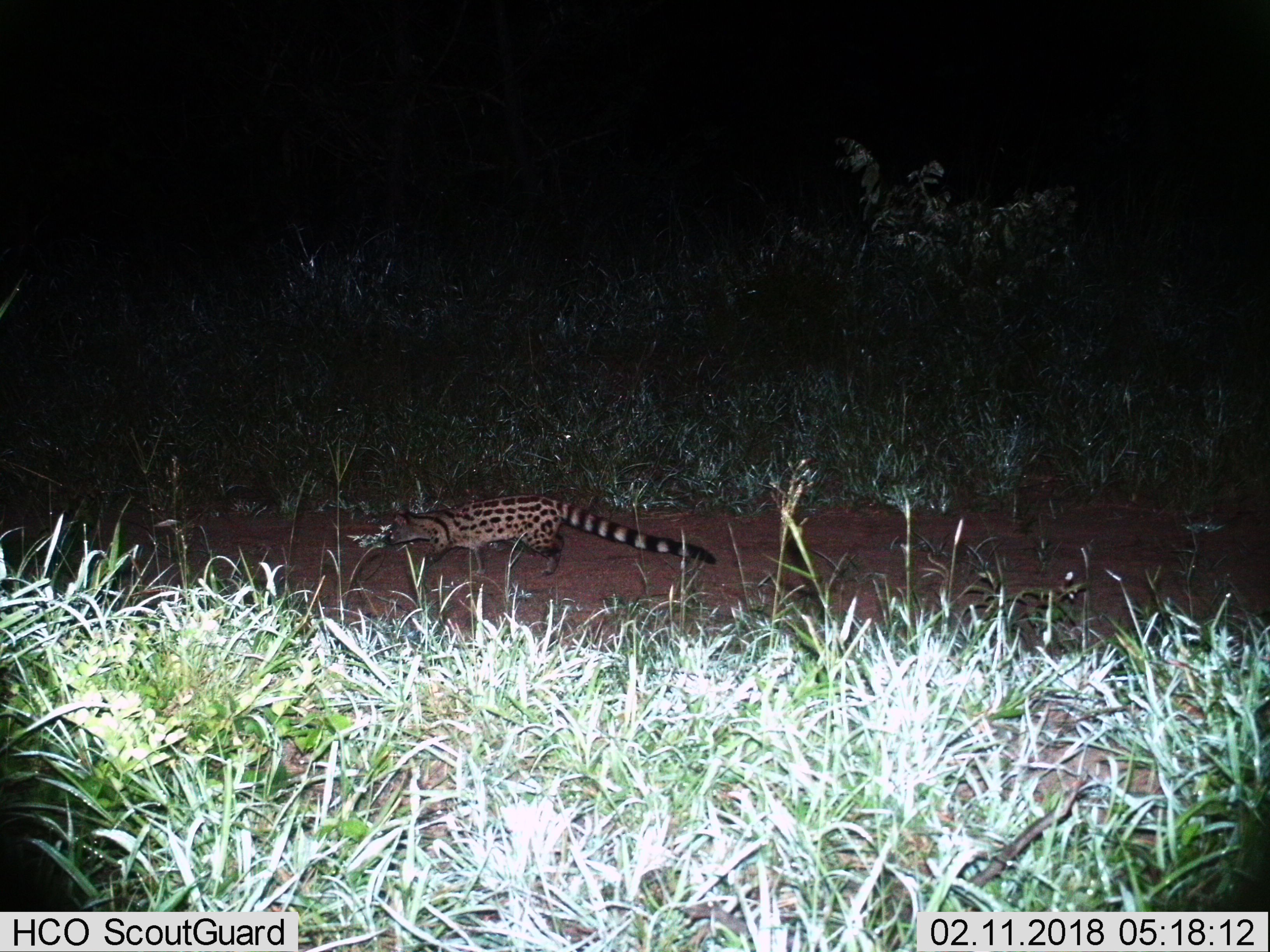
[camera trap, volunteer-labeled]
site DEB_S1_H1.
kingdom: Animalia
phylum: Chordata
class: Mammalia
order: Carnivora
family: Viverridae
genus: Genetta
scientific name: Genetta genetta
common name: small-spotted genet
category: genetcommonsmallspotted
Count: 1.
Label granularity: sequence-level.